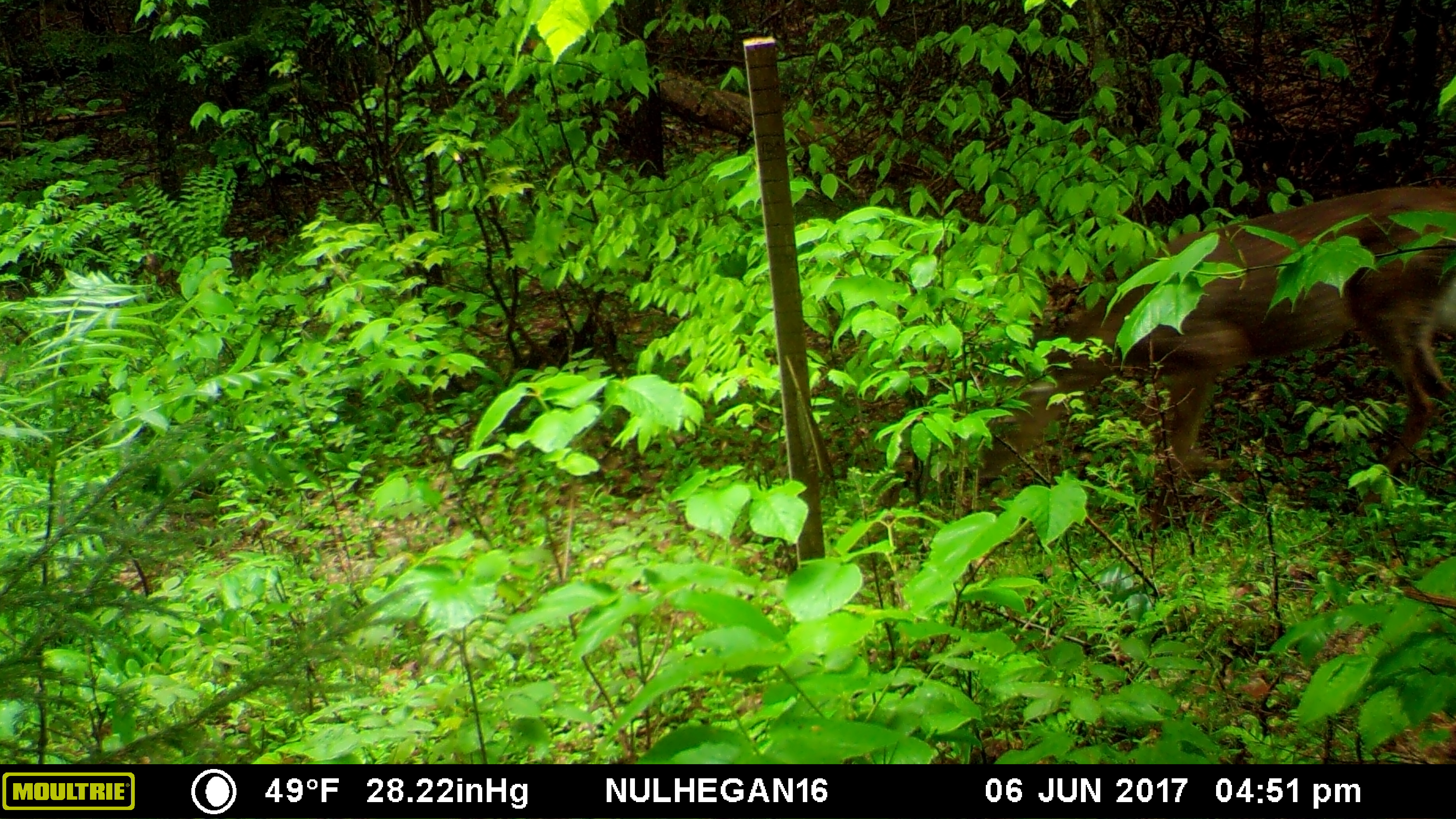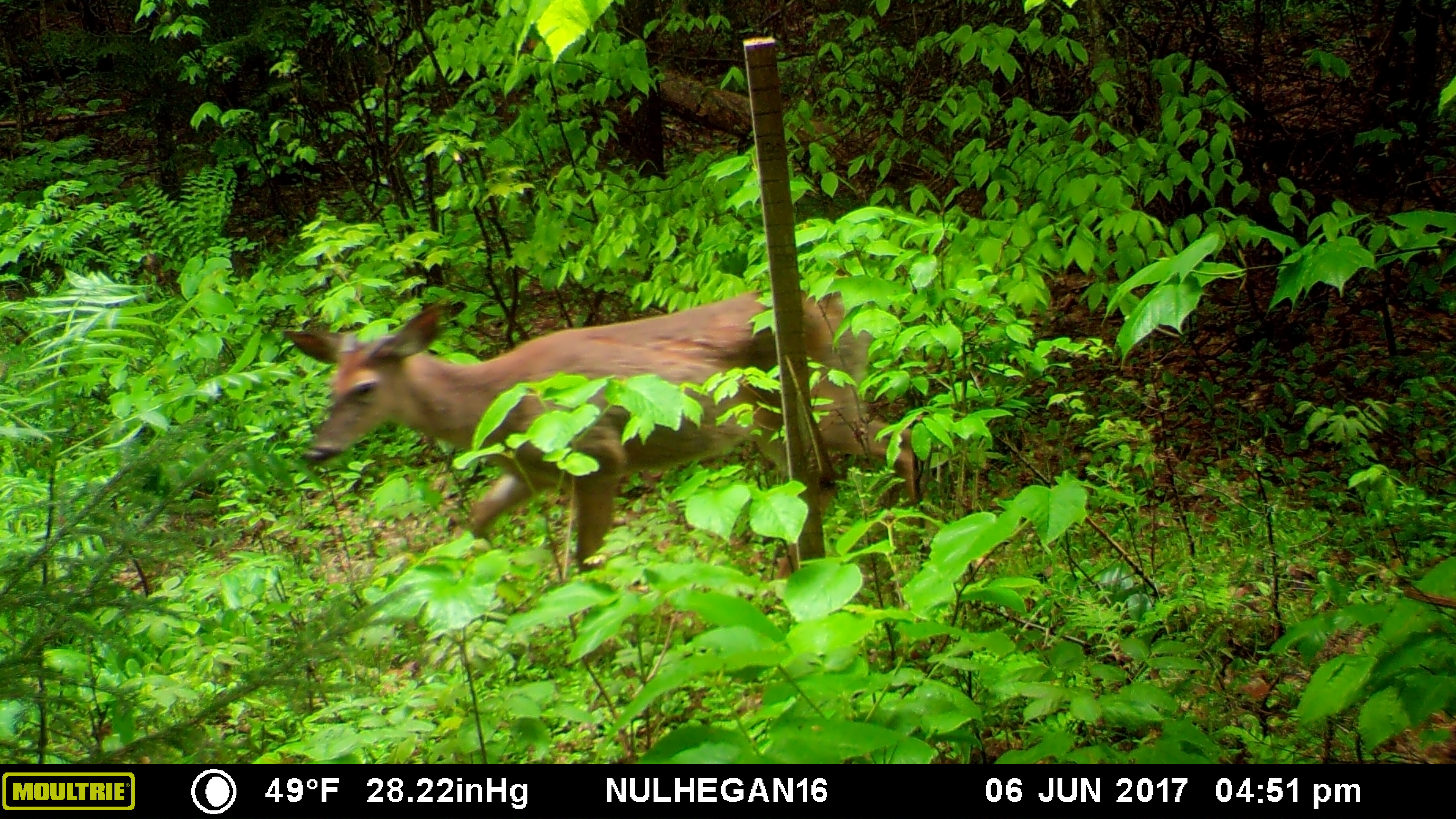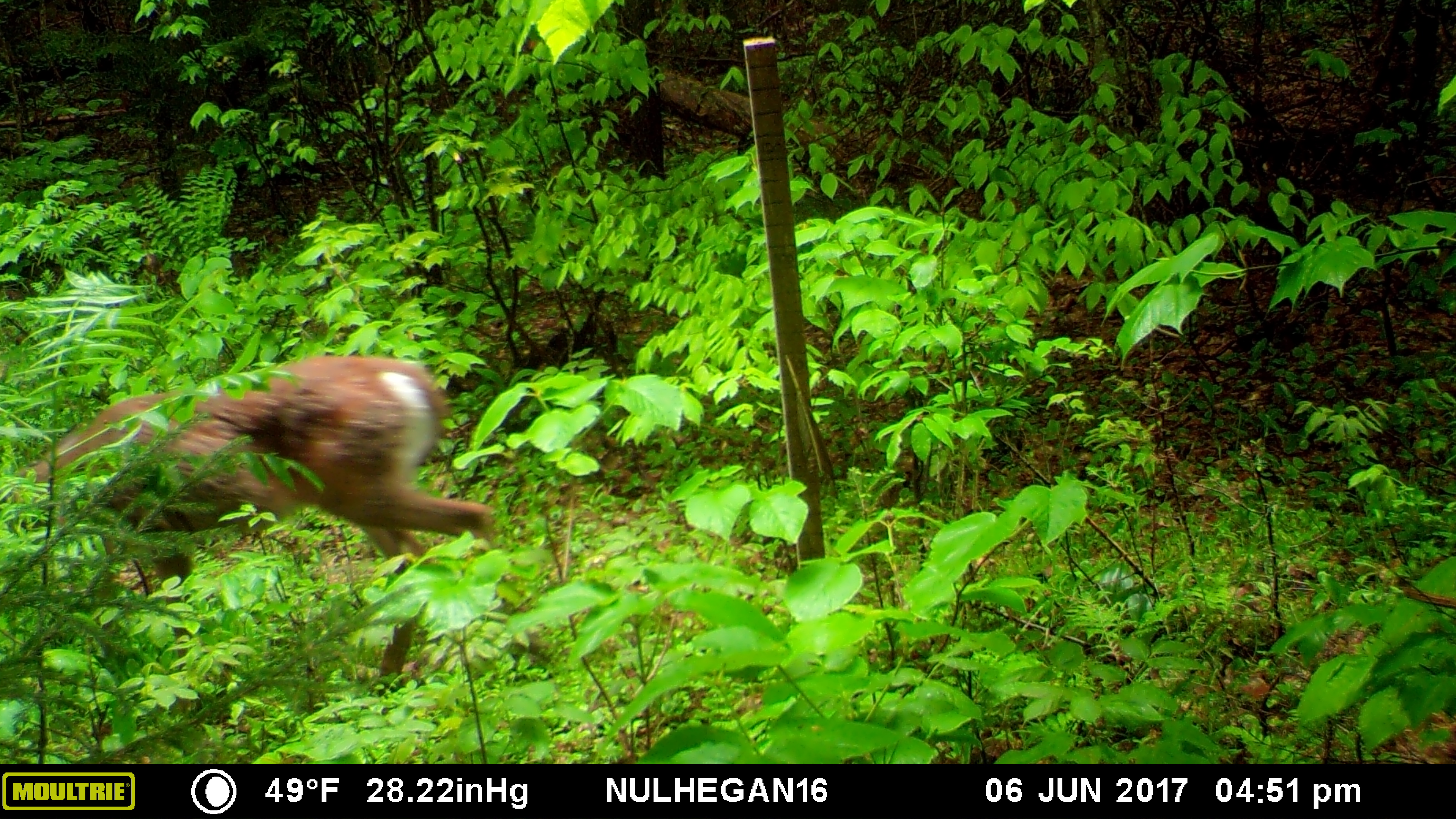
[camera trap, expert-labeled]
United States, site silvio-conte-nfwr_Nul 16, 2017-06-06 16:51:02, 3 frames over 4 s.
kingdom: Animalia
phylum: Chordata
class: Mammalia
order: Artiodactyla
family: Cervidae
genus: Odocoileus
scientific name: Odocoileus virginianus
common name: white-tailed deer